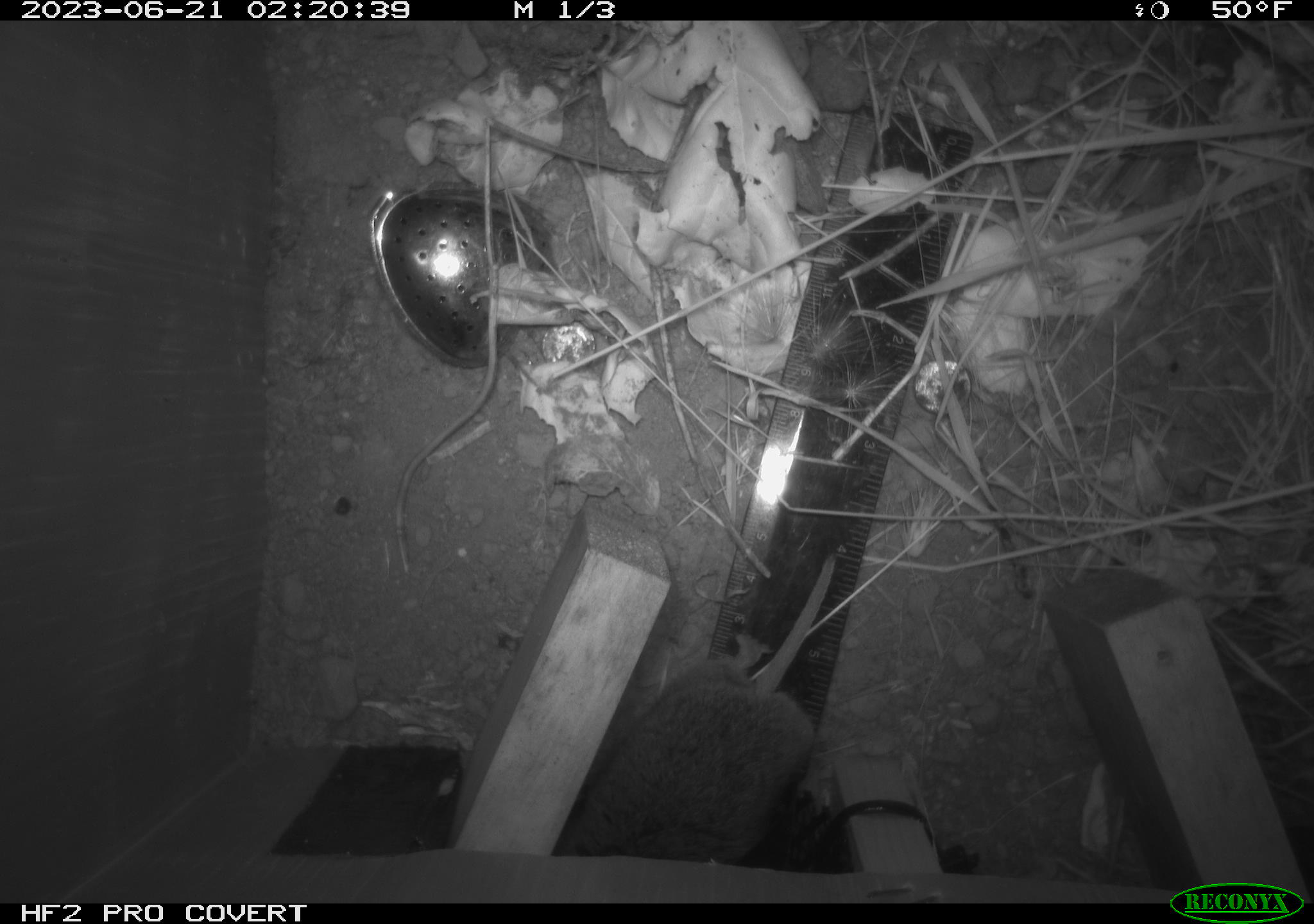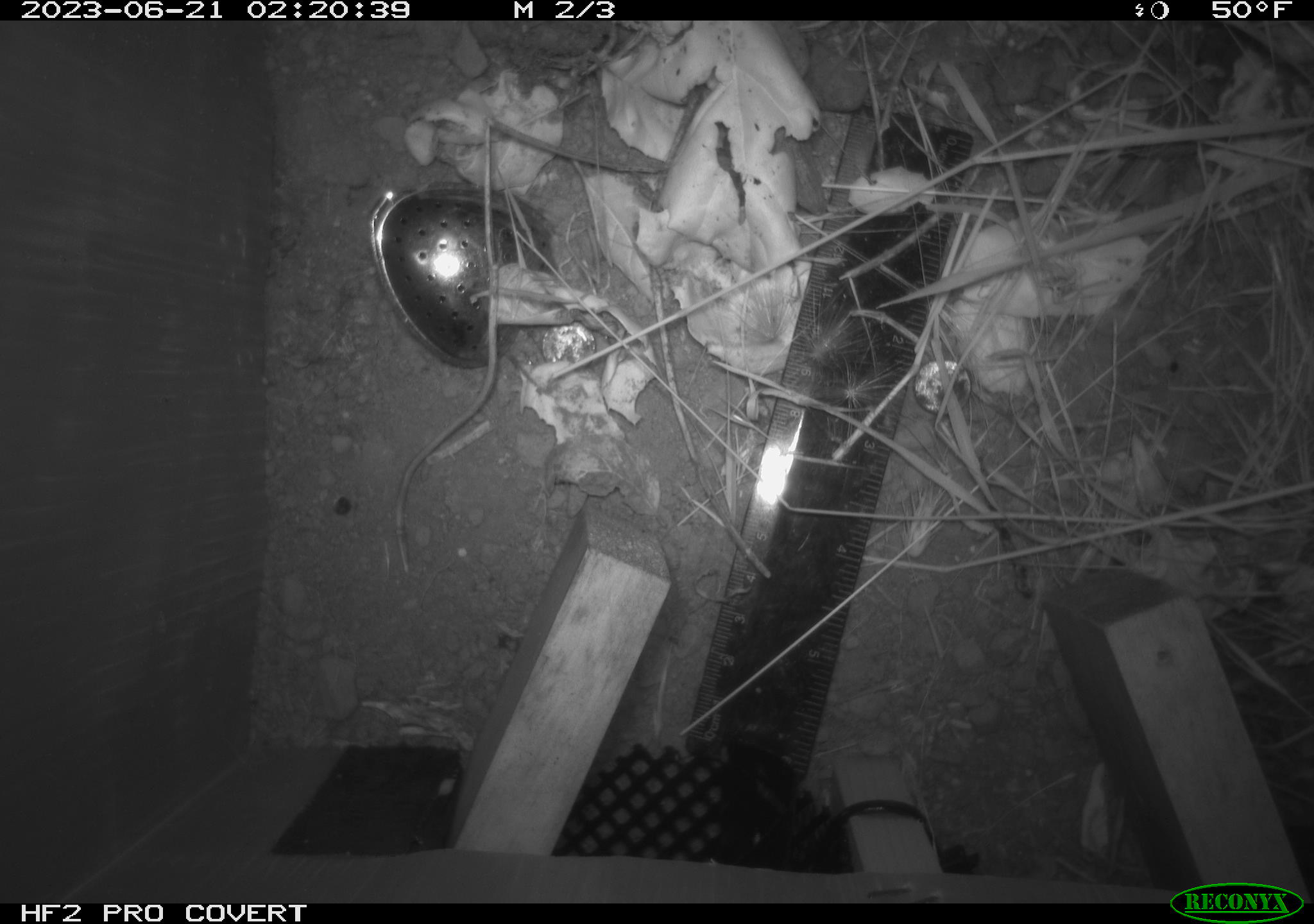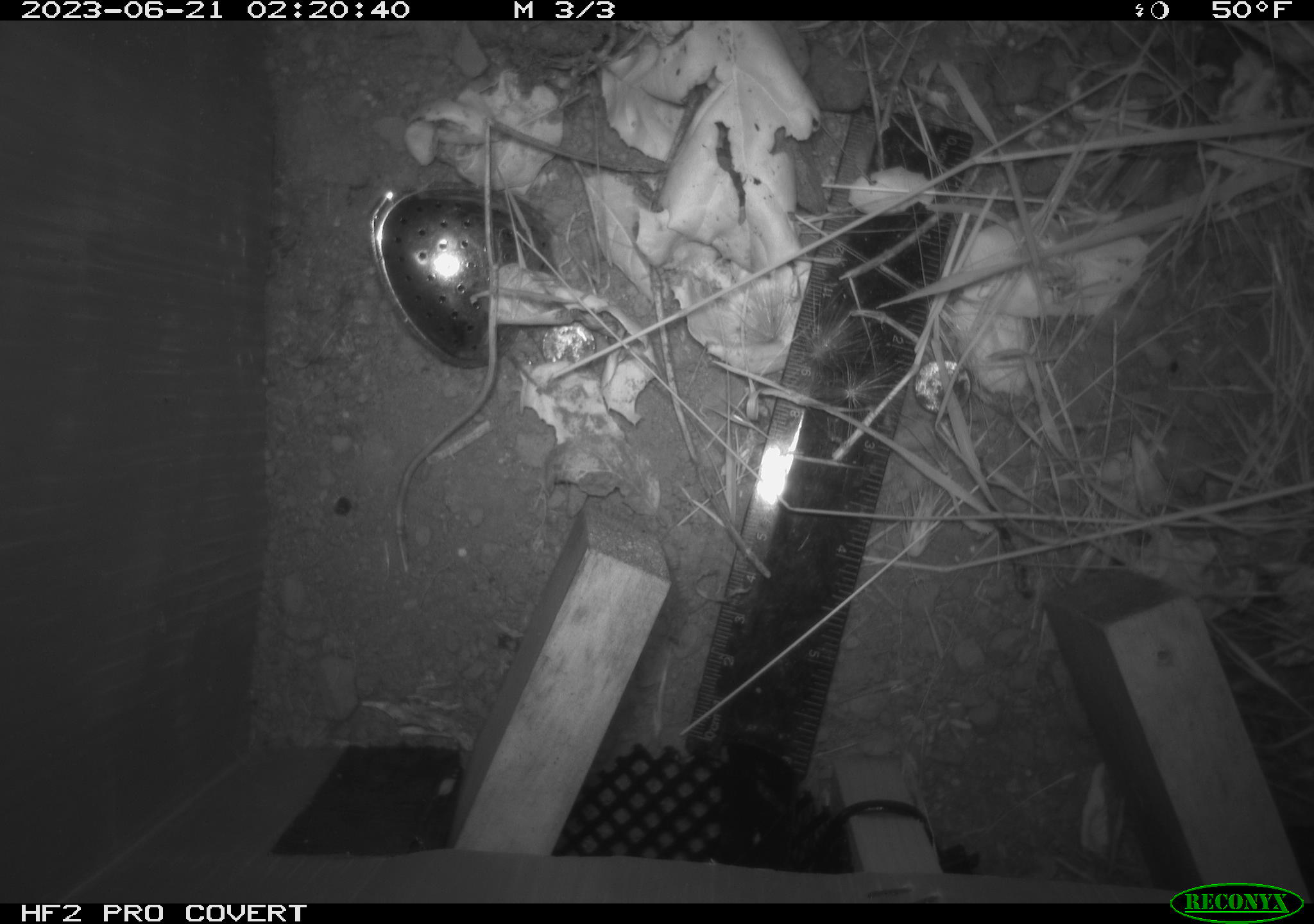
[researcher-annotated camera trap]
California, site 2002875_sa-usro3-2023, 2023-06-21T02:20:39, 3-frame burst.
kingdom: Animalia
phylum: Chordata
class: Mammalia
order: Rodentia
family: Cricetidae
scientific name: Arvicolinae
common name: voles, lemmings, and muskrats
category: arvicolinae subfamily